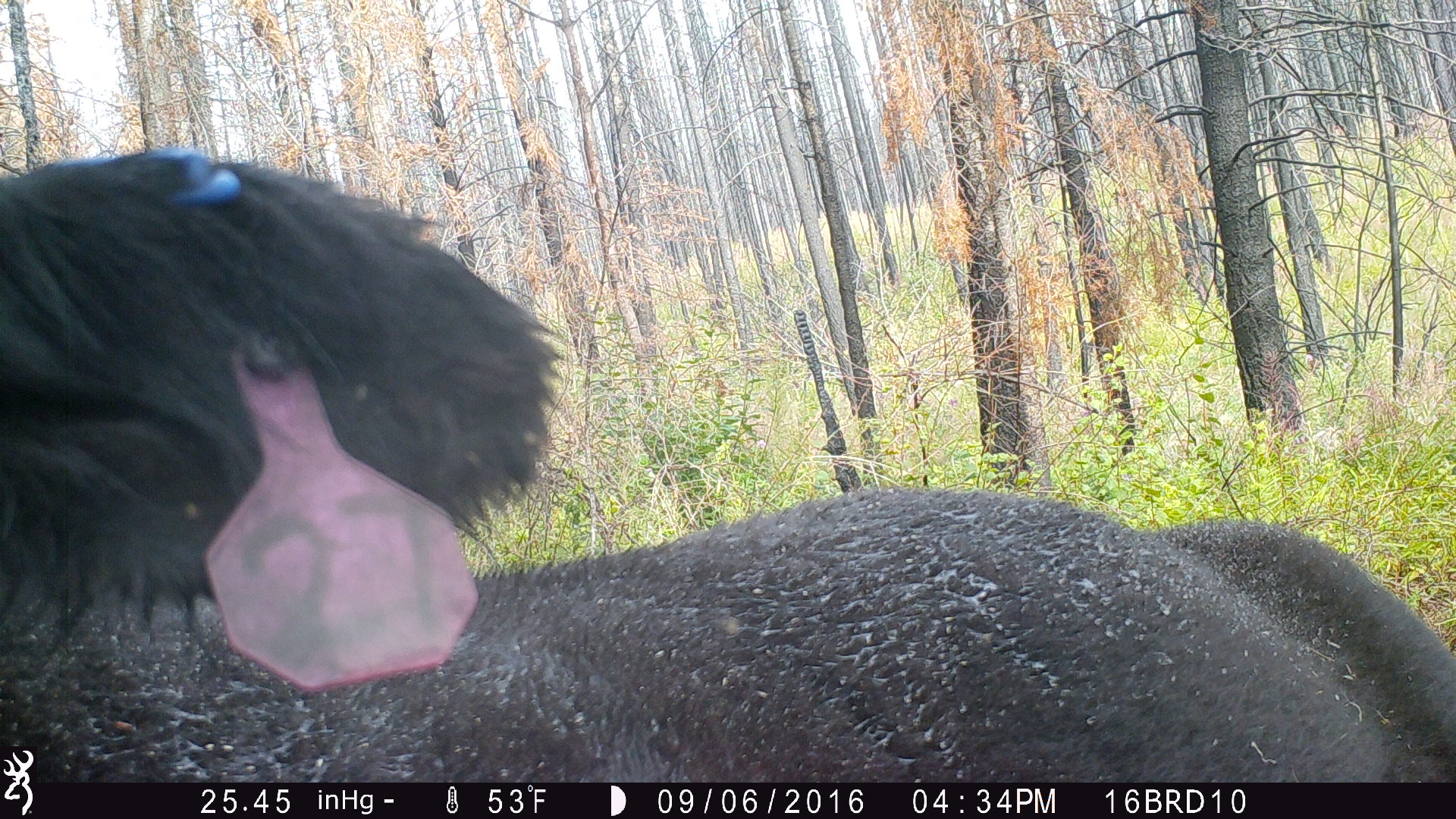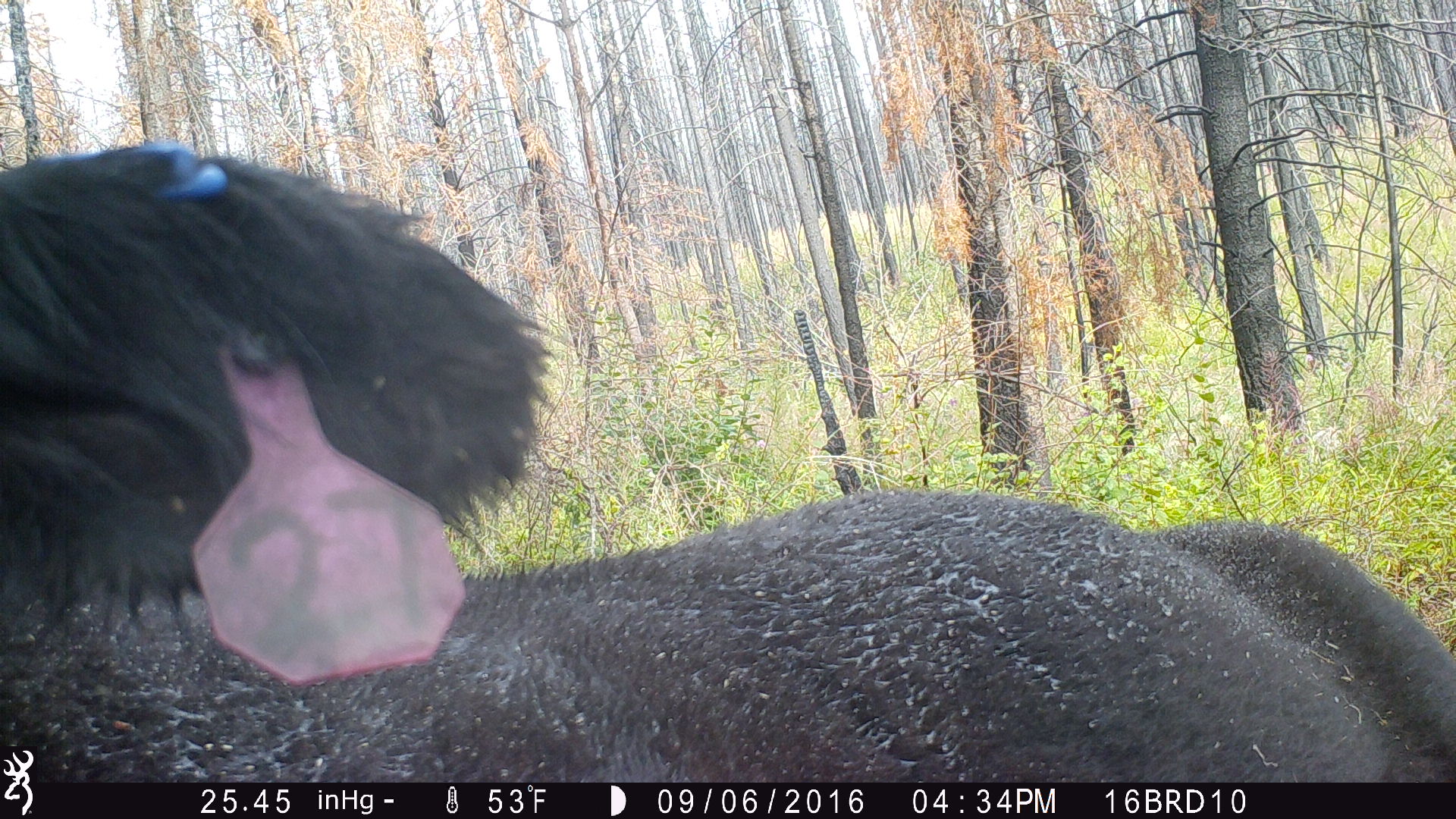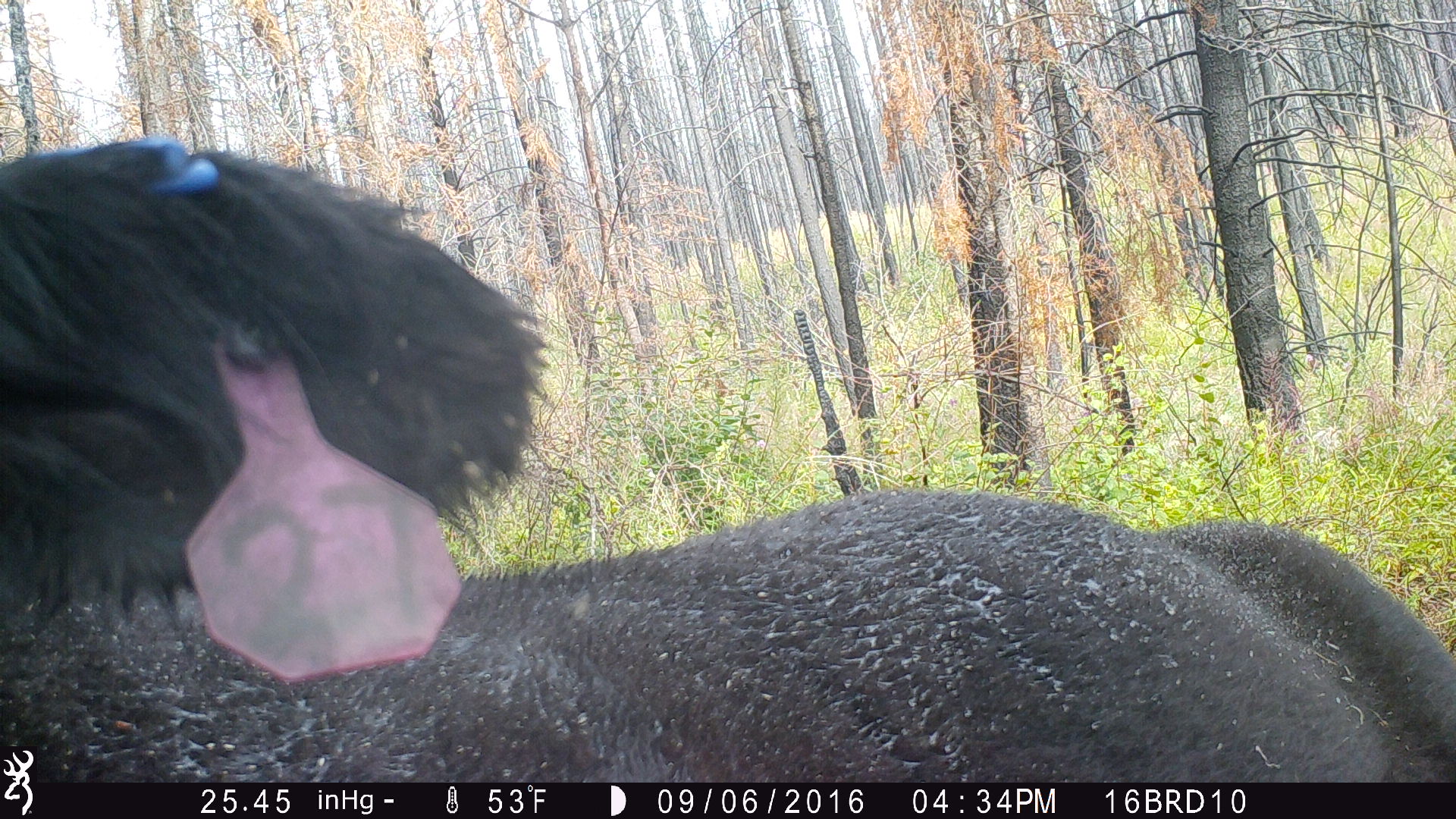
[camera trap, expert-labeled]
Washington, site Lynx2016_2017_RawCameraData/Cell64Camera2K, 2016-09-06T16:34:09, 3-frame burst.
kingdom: Animalia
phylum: Chordata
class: Mammalia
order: Artiodactyla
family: Bovidae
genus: Bos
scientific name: Bos taurus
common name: domestic cattle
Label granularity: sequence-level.